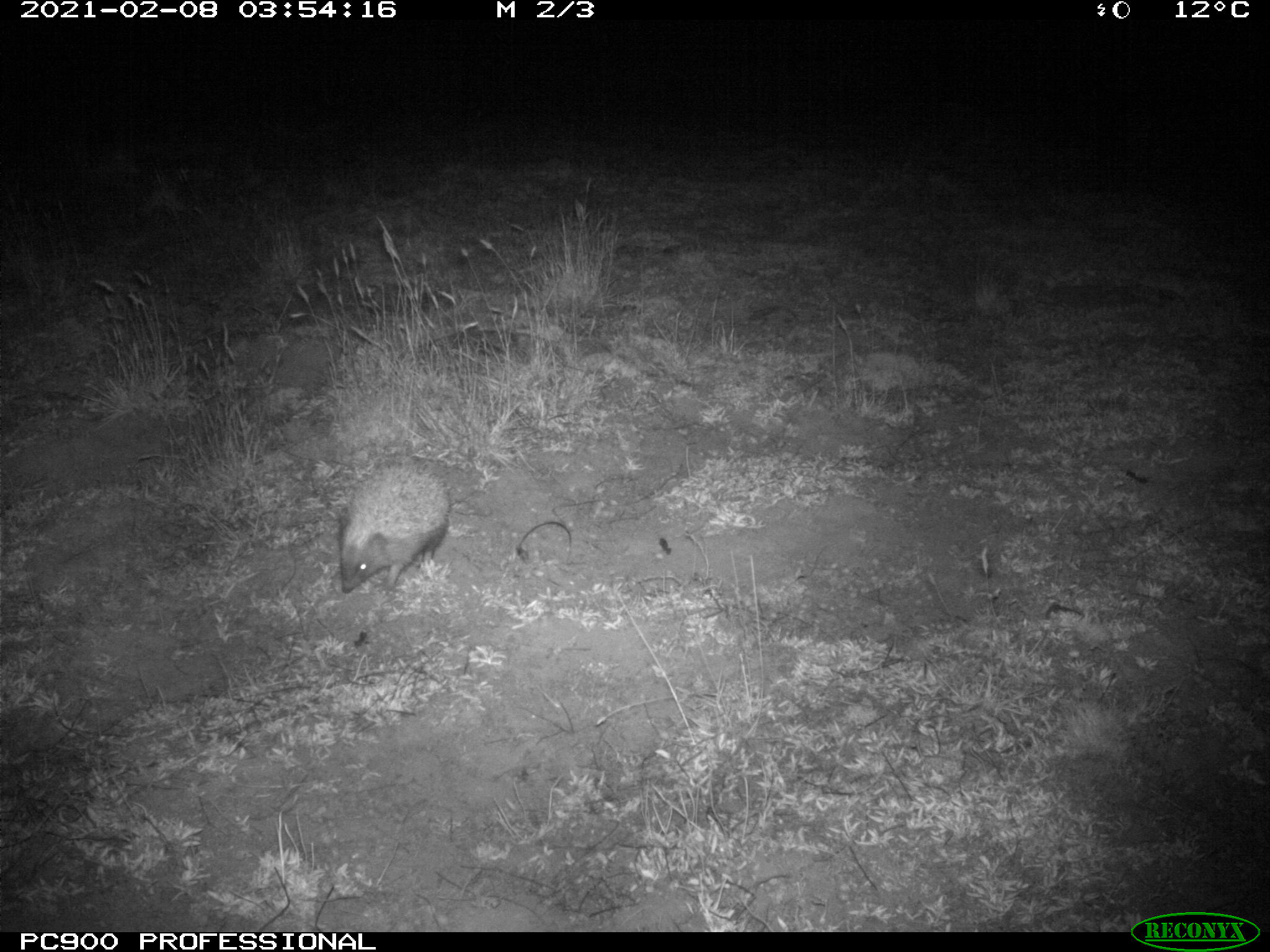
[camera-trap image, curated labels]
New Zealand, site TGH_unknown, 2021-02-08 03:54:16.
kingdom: Animalia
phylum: Chordata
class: Mammalia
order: Eulipotyphla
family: Erinaceidae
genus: Erinaceus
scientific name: Erinaceus europaeus europaeus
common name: european hedgehog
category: hedgehog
Hedgehog (european hedgehog) (Erinaceus europaeus europaeus).